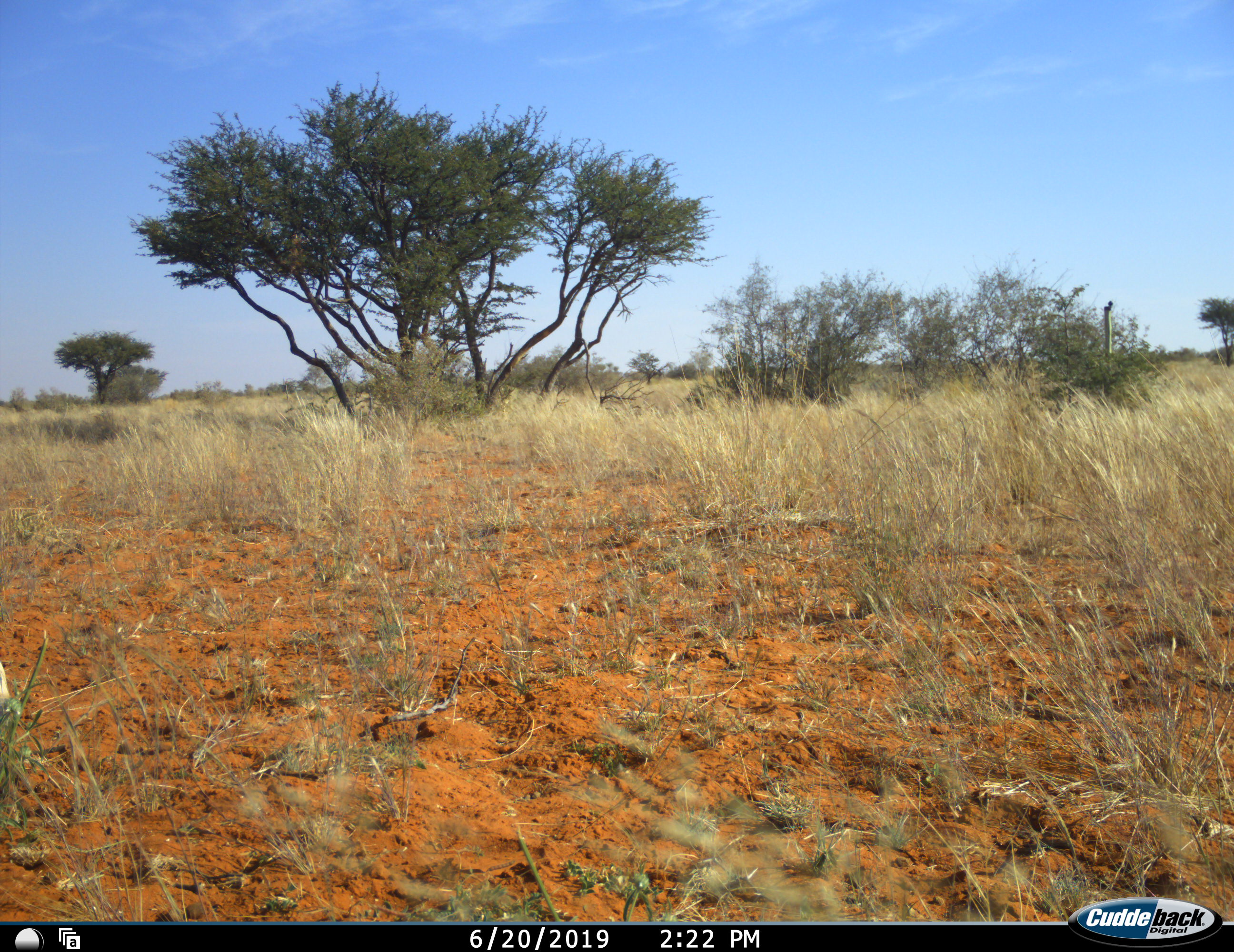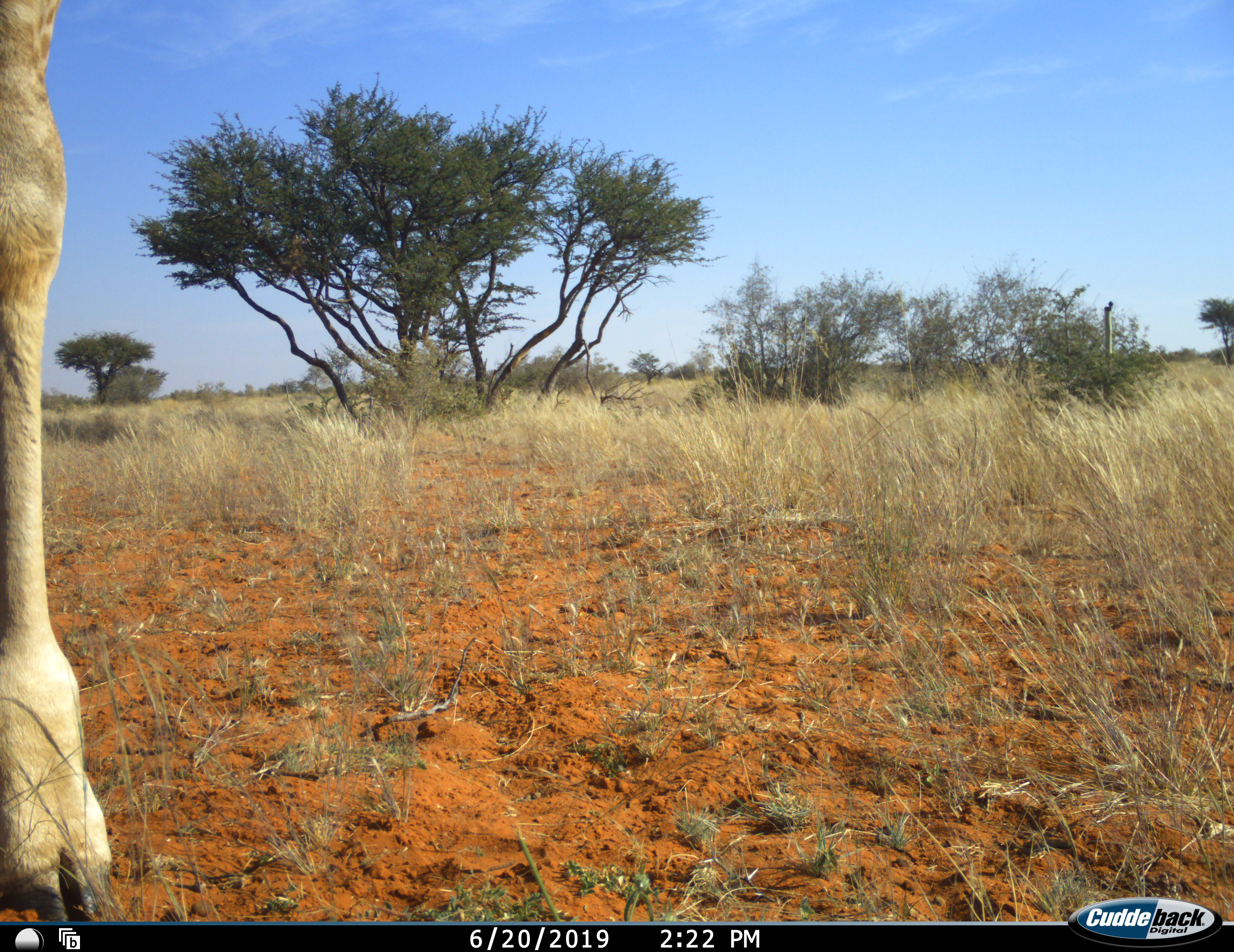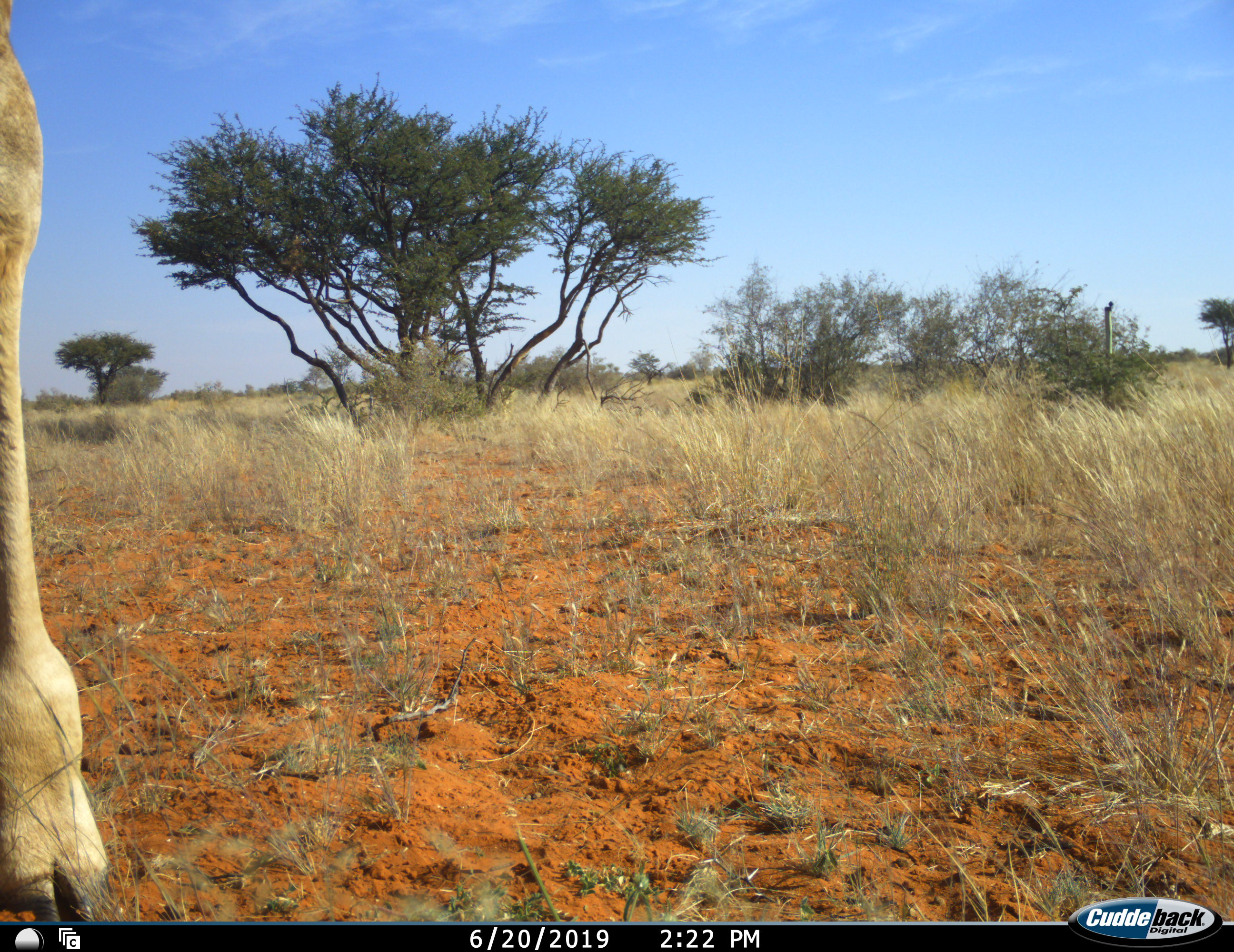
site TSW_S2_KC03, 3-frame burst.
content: unidentified animal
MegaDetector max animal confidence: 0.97